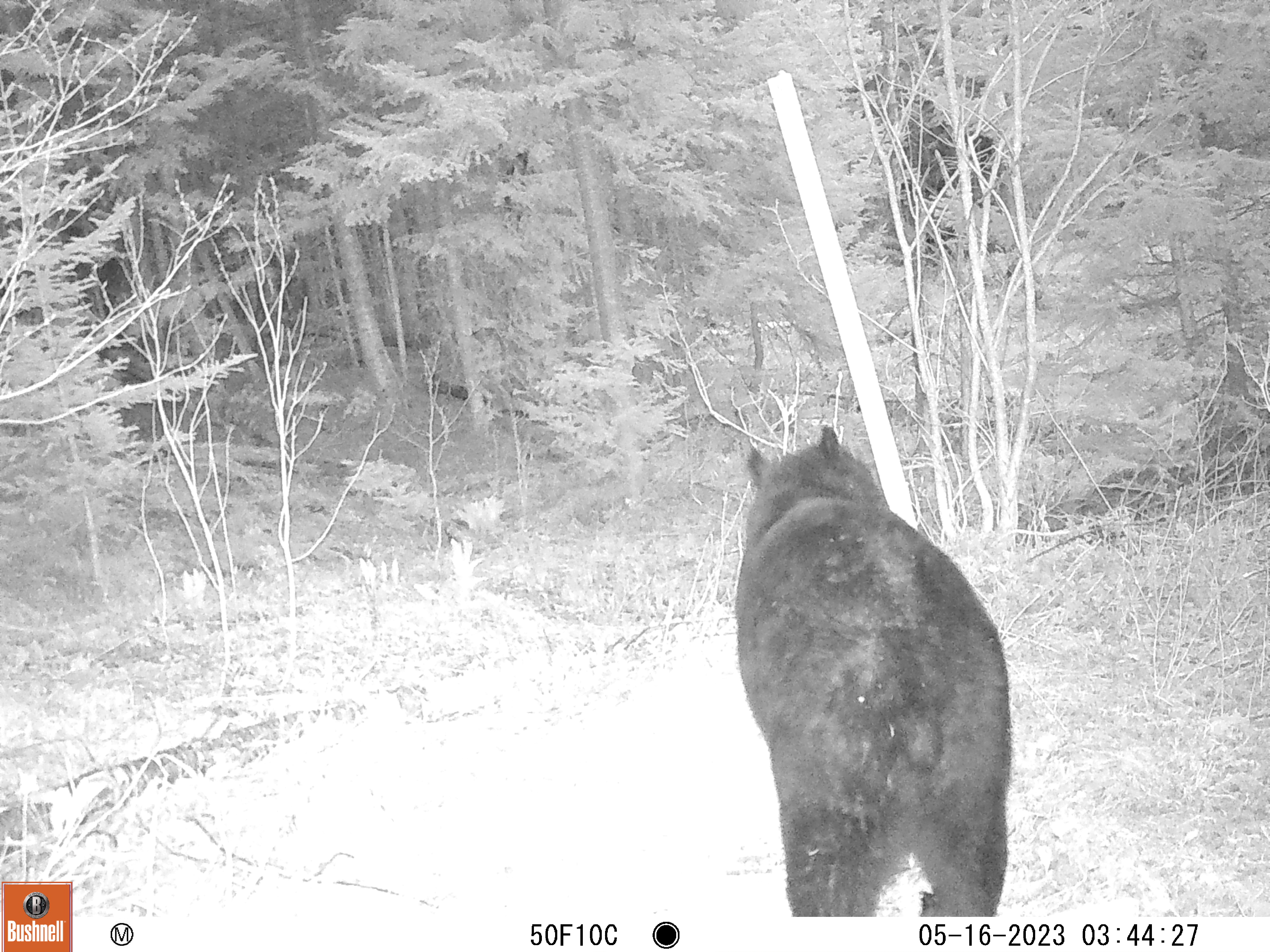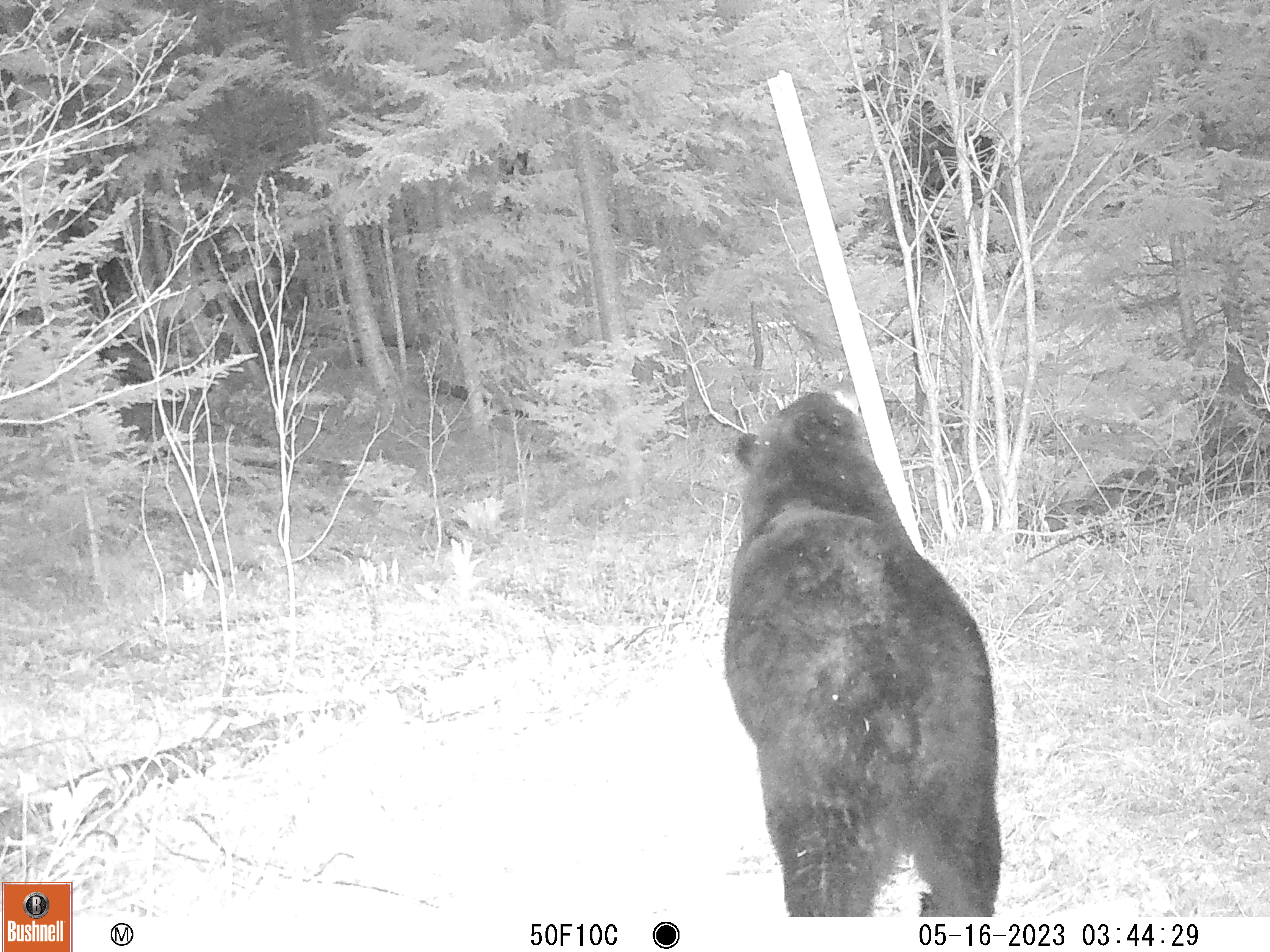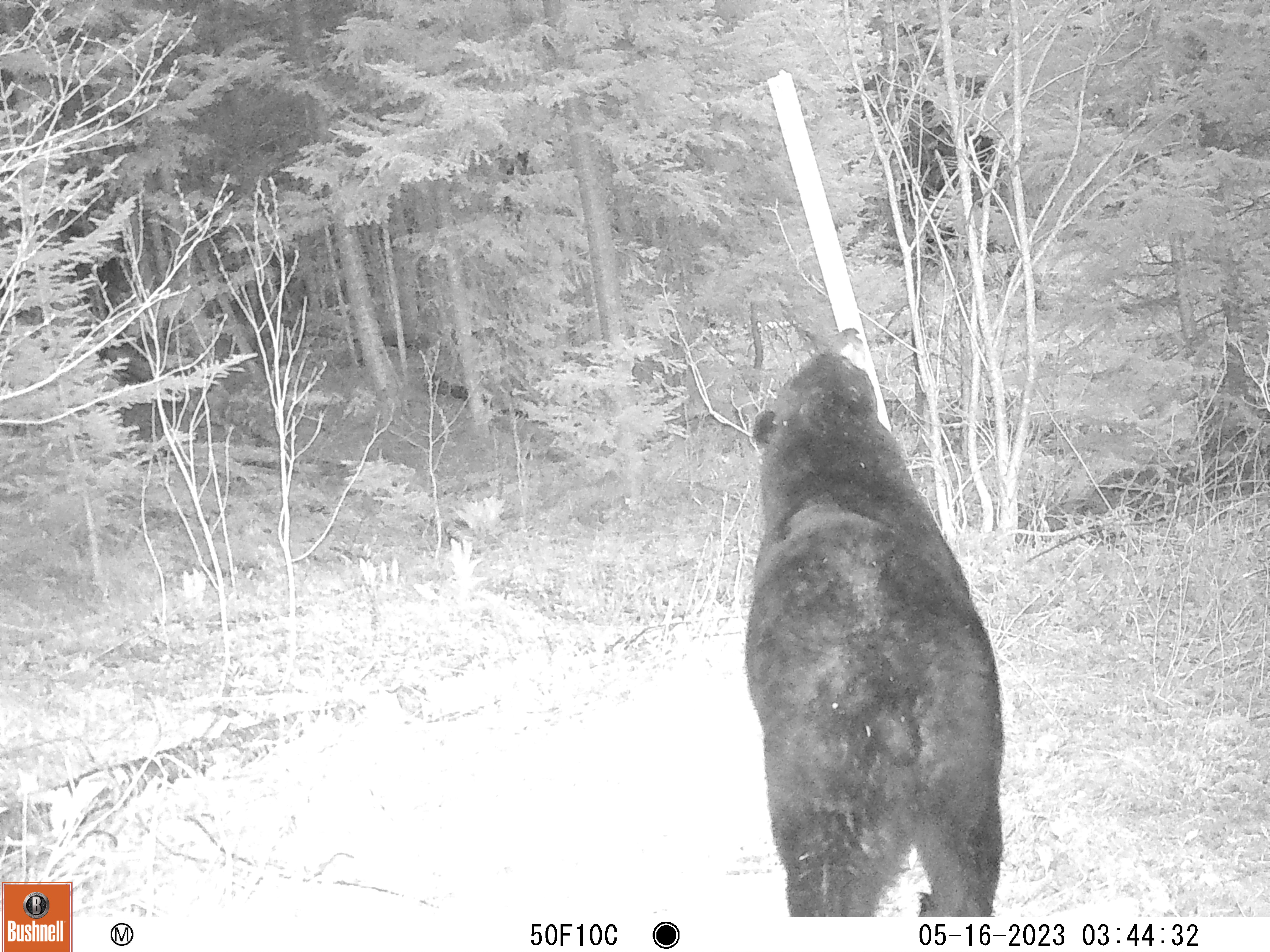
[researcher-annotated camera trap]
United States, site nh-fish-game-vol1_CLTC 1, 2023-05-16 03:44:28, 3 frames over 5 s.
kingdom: Animalia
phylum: Chordata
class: Mammalia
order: Carnivora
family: Ursidae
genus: Ursus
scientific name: Ursus americanus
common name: black bear